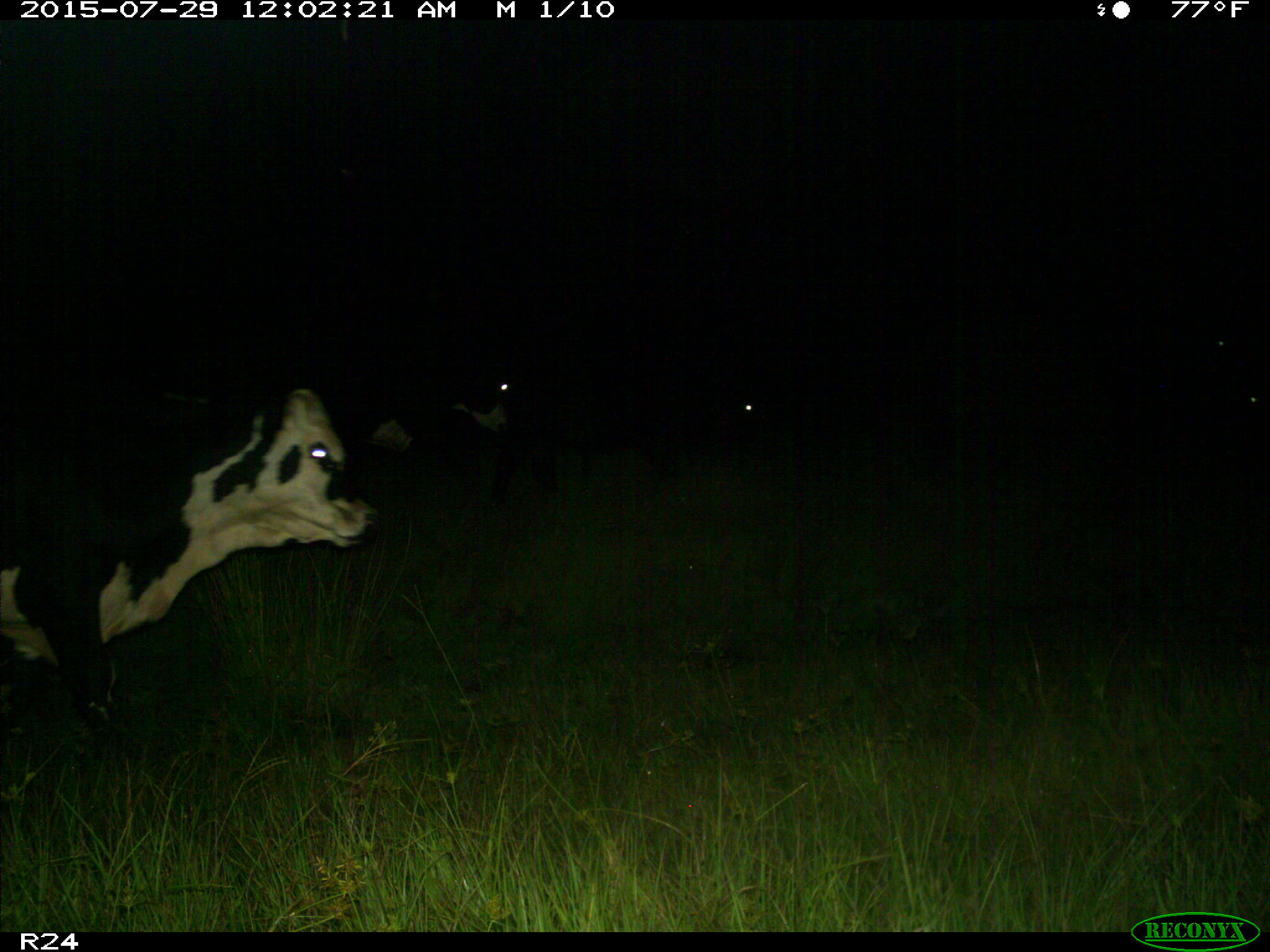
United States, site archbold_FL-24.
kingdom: Animalia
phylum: Chordata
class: Mammalia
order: Artiodactyla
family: Bovidae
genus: Bos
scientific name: Bos taurus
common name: domestic cow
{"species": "Bos taurus (domestic cow)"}